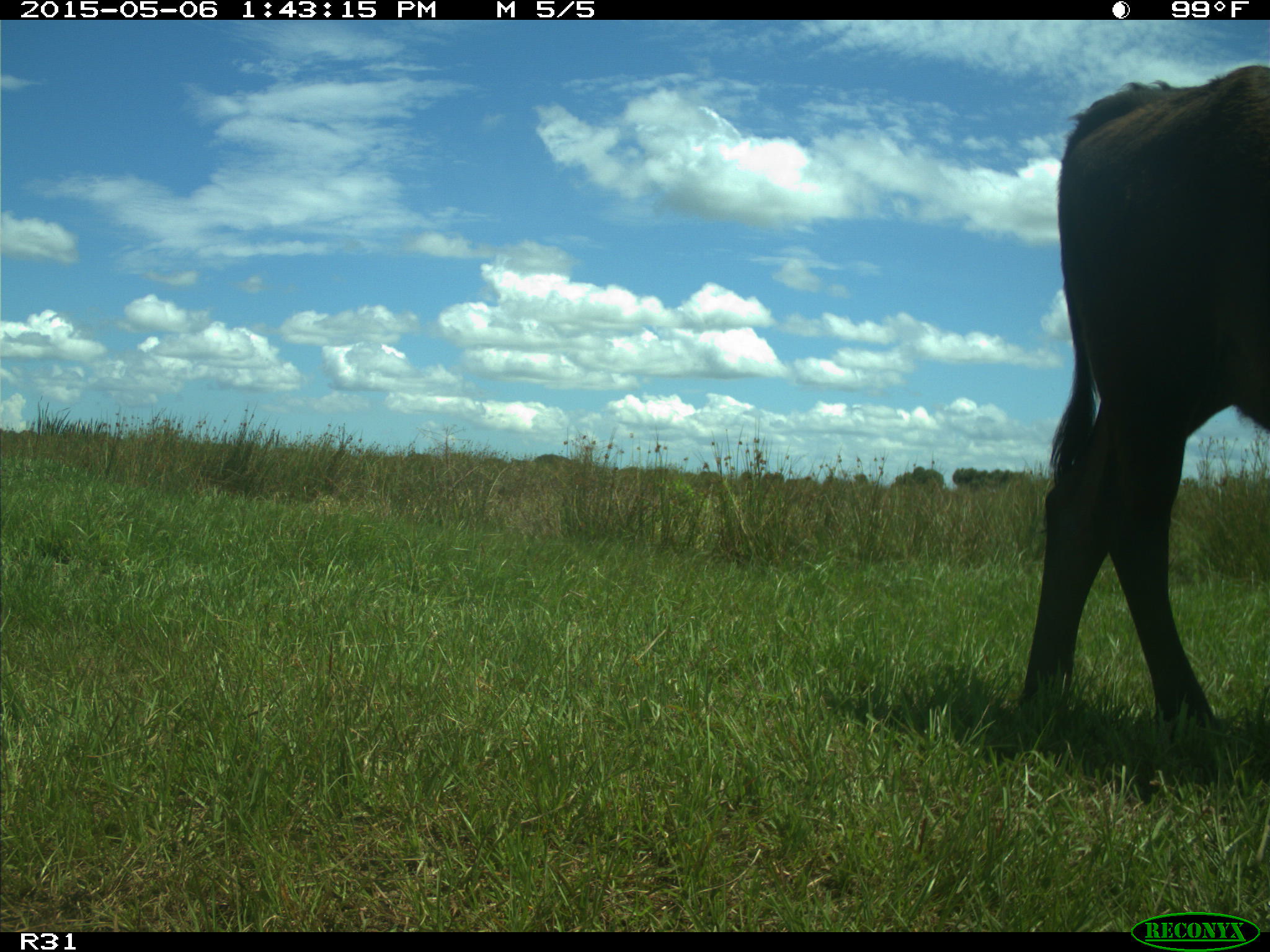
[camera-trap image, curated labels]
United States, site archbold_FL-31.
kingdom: Animalia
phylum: Chordata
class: Mammalia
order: Artiodactyla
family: Bovidae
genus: Bos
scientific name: Bos taurus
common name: domestic cow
Bos taurus (domestic cow).